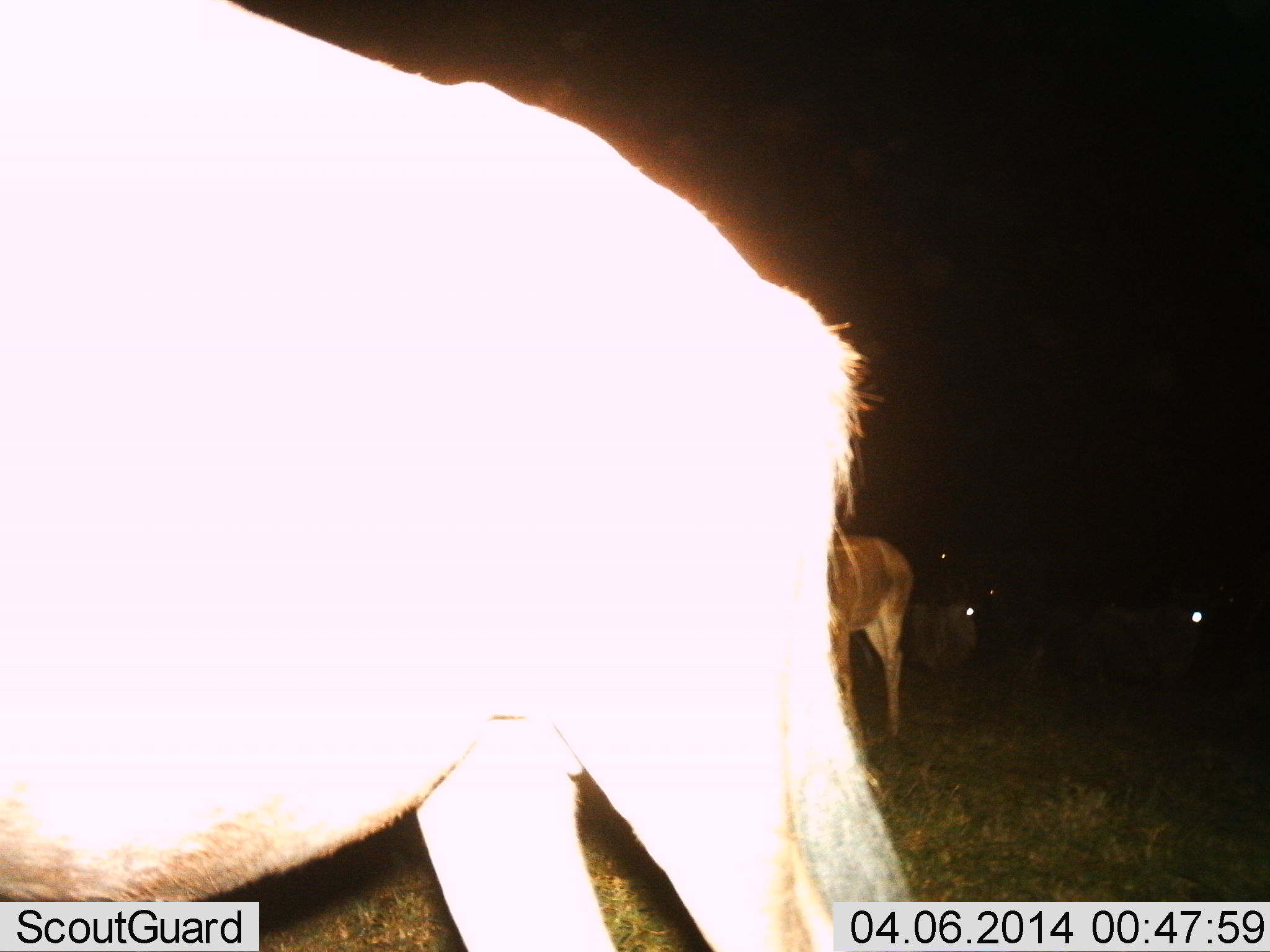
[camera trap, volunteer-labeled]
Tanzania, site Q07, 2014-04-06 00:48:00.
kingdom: Animalia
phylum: Chordata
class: Mammalia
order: Artiodactyla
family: Bovidae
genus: Connochaetes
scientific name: Connochaetes taurinus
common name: blue wildebeest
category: wildebeest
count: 5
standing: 90%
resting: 30%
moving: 20%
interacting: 0%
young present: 10%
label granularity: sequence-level